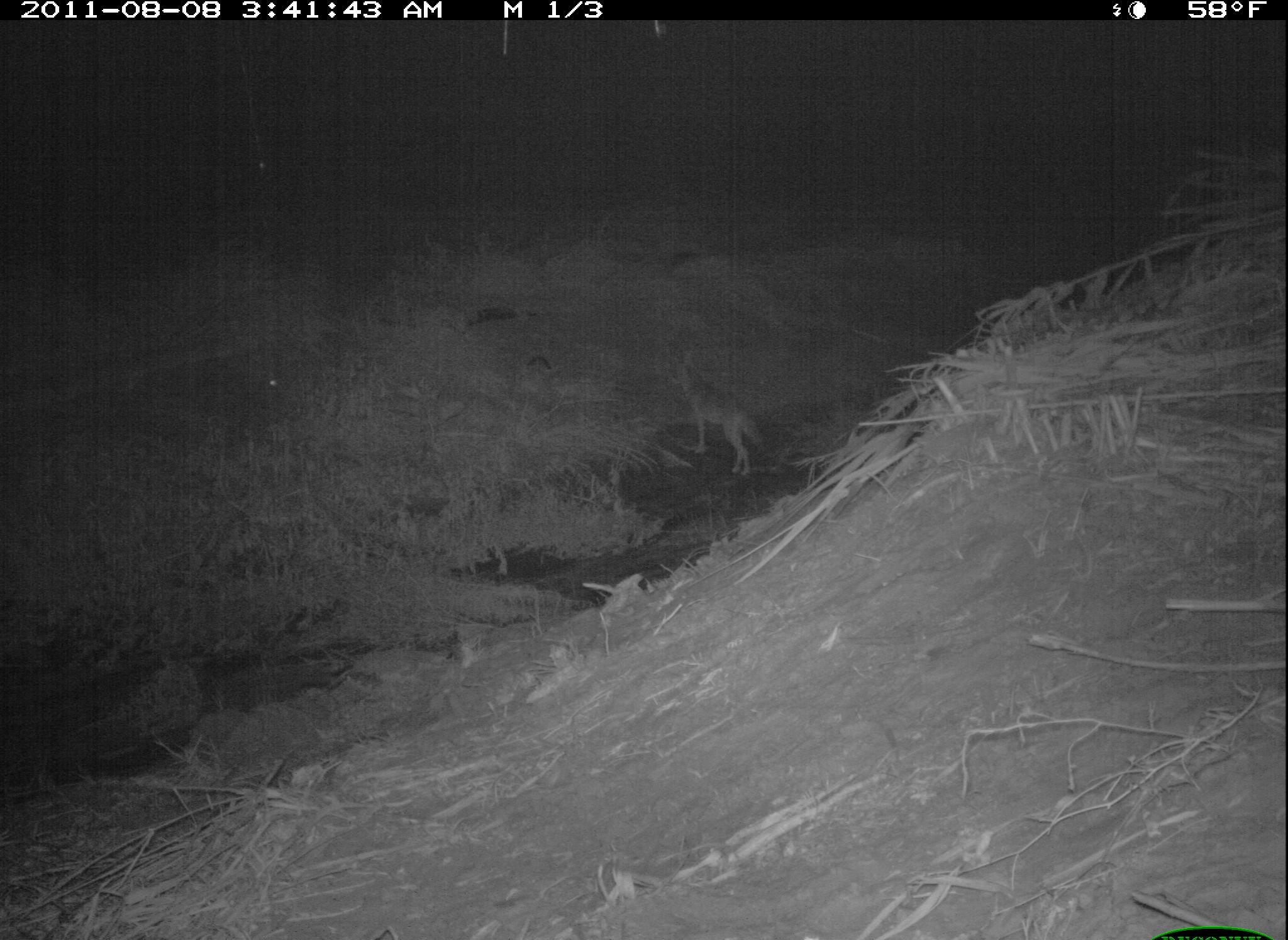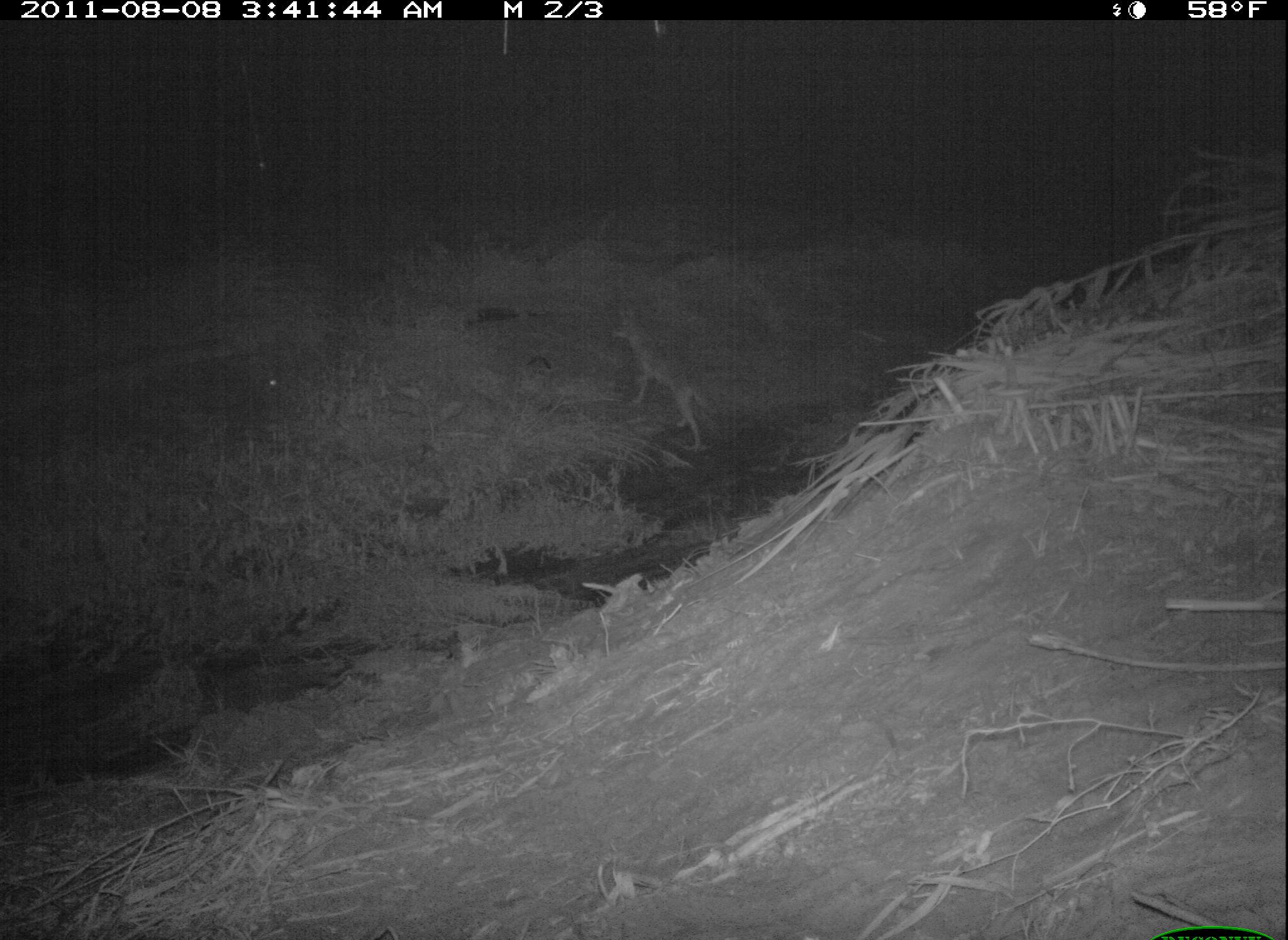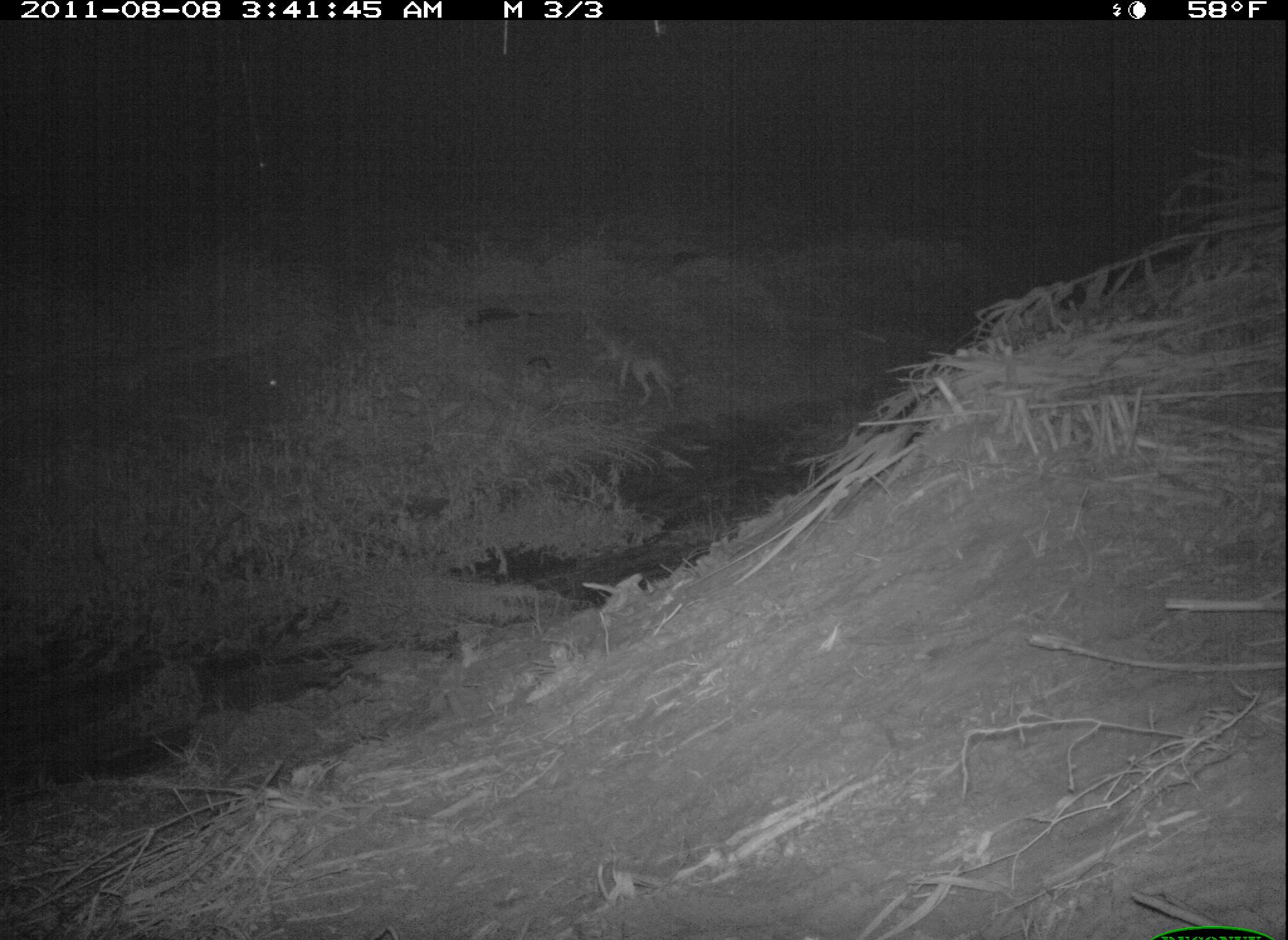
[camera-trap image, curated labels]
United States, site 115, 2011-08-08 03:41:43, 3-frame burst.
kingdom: Animalia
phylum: Chordata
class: Mammalia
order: Carnivora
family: Canidae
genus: Canis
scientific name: Canis latrans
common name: coyote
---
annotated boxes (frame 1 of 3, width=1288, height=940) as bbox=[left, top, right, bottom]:
coyote: bbox=[663, 341, 773, 485]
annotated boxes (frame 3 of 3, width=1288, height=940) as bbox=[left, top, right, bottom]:
coyote: bbox=[573, 303, 689, 414]